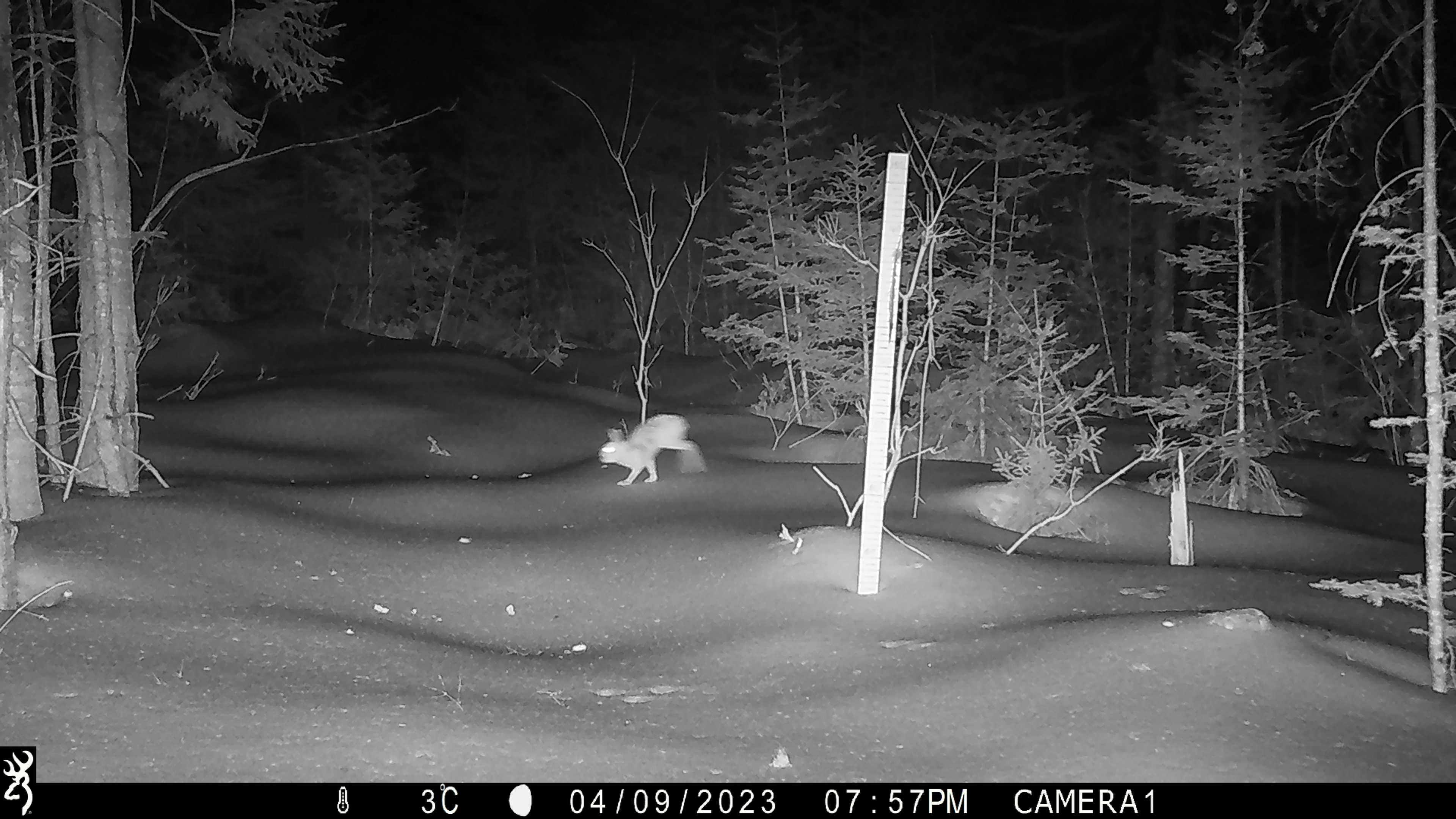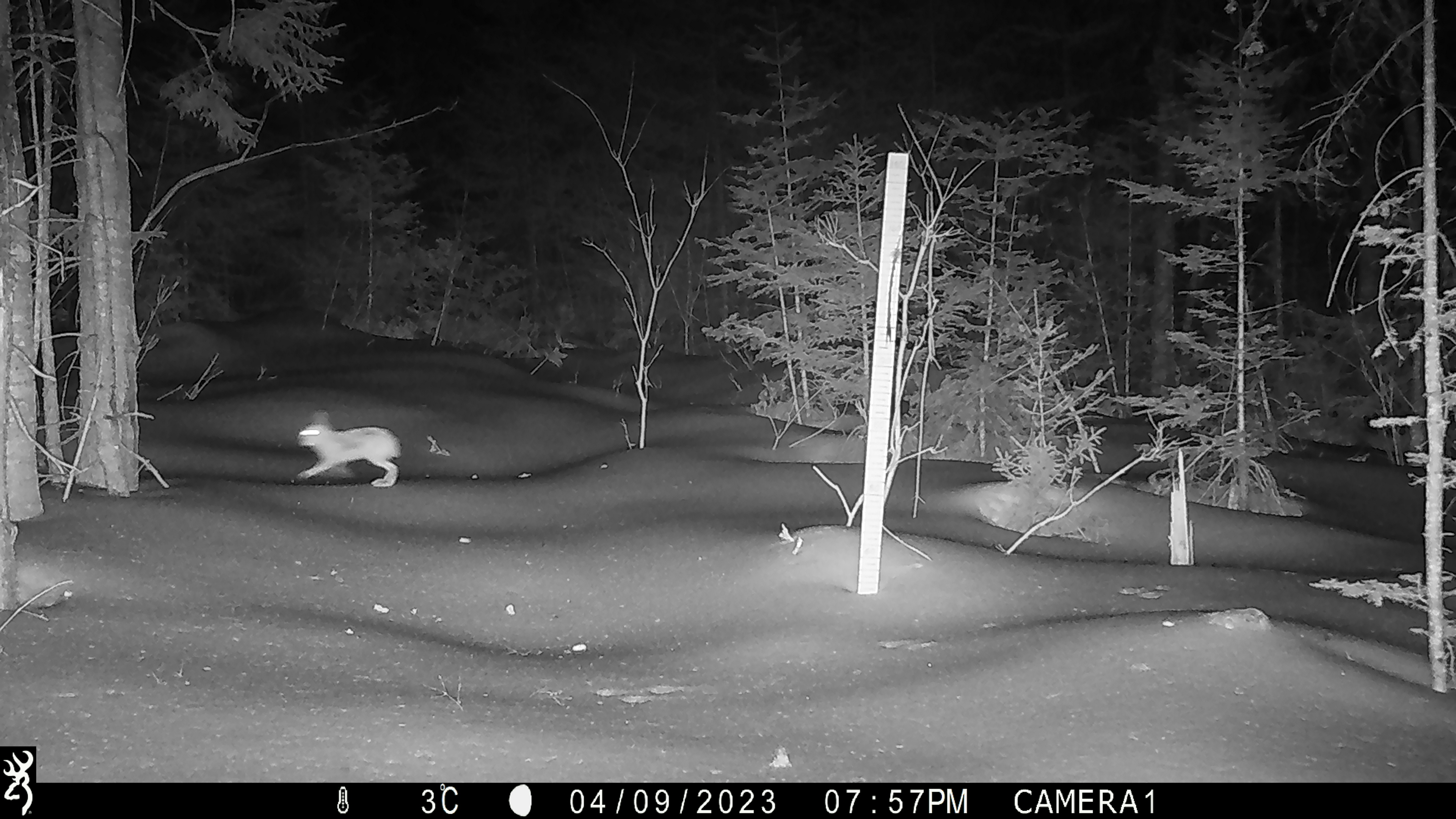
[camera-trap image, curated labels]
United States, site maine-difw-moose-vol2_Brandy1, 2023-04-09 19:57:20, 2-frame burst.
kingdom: Animalia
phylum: Chordata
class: Mammalia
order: Lagomorpha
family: Leporidae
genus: Lepus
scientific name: Lepus americanus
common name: snowshoe hare